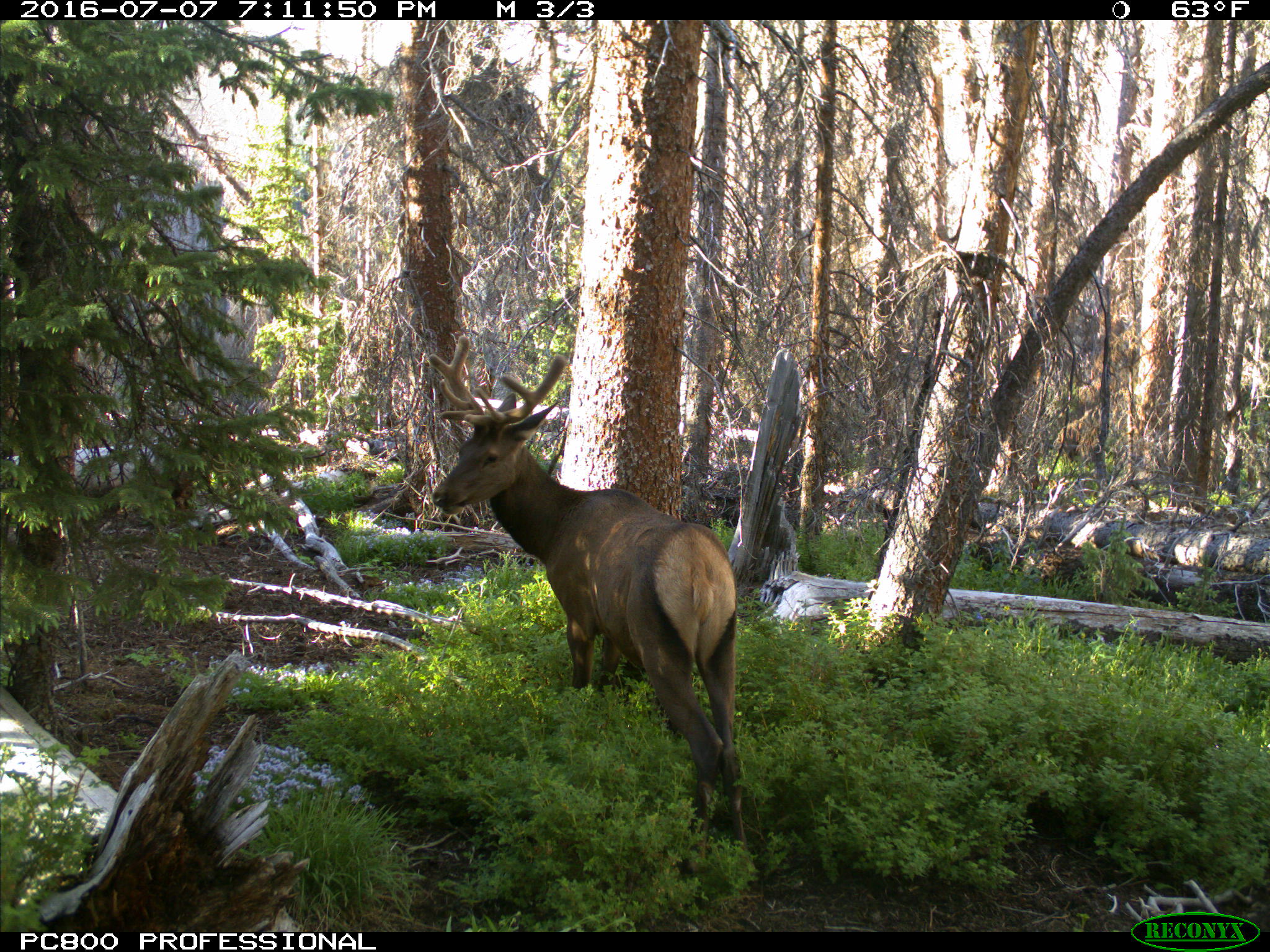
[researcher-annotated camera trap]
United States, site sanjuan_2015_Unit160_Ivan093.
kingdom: Animalia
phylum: Chordata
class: Mammalia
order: Artiodactyla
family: Cervidae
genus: Cervus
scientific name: Cervus elaphus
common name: red deer